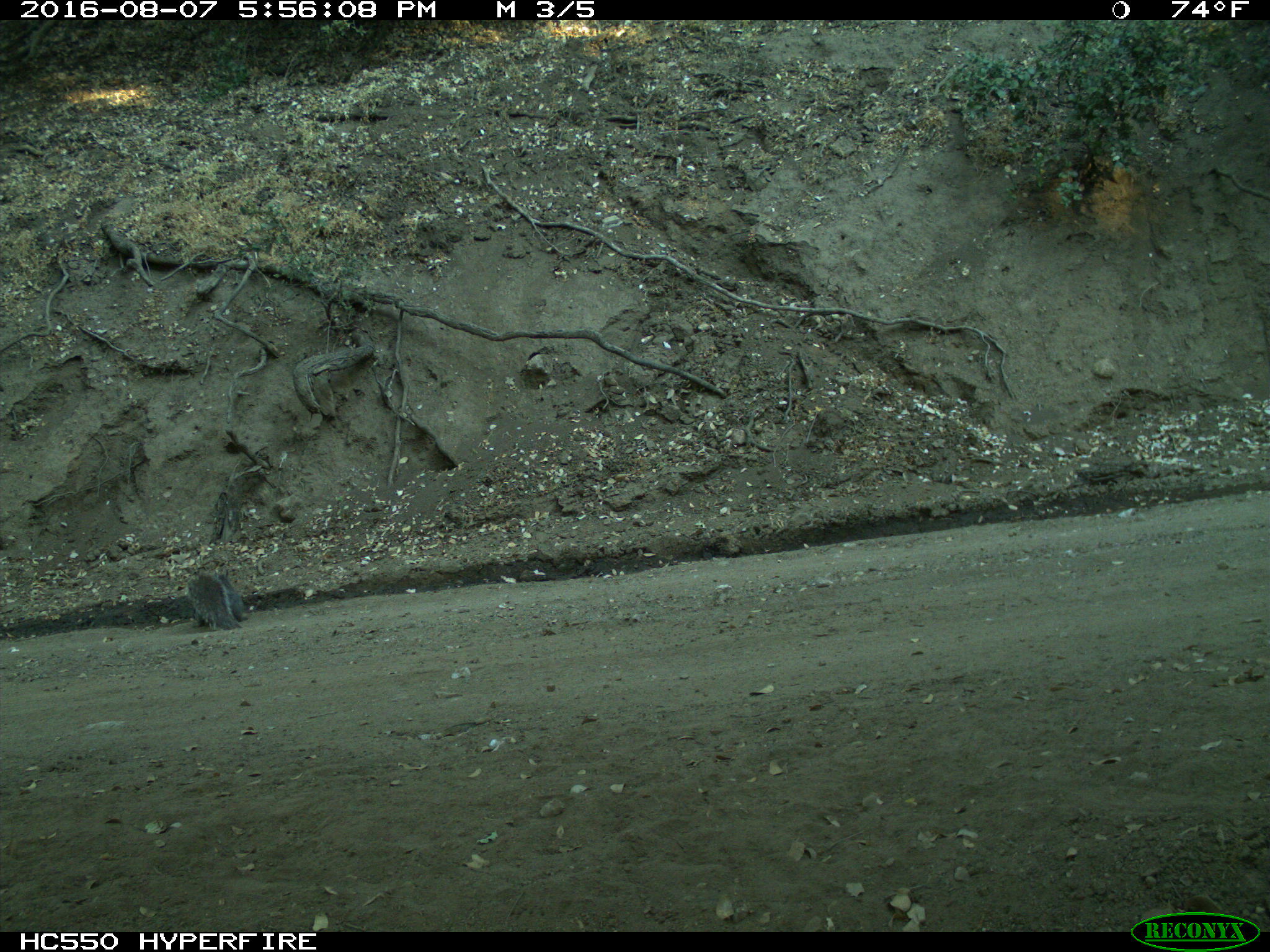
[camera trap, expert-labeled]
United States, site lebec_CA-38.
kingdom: Animalia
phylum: Chordata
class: Mammalia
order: Rodentia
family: Sciuridae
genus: Sciurus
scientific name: Sciurus carolinensis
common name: eastern gray squirrel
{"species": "Sciurus carolinensis (eastern gray squirrel)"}